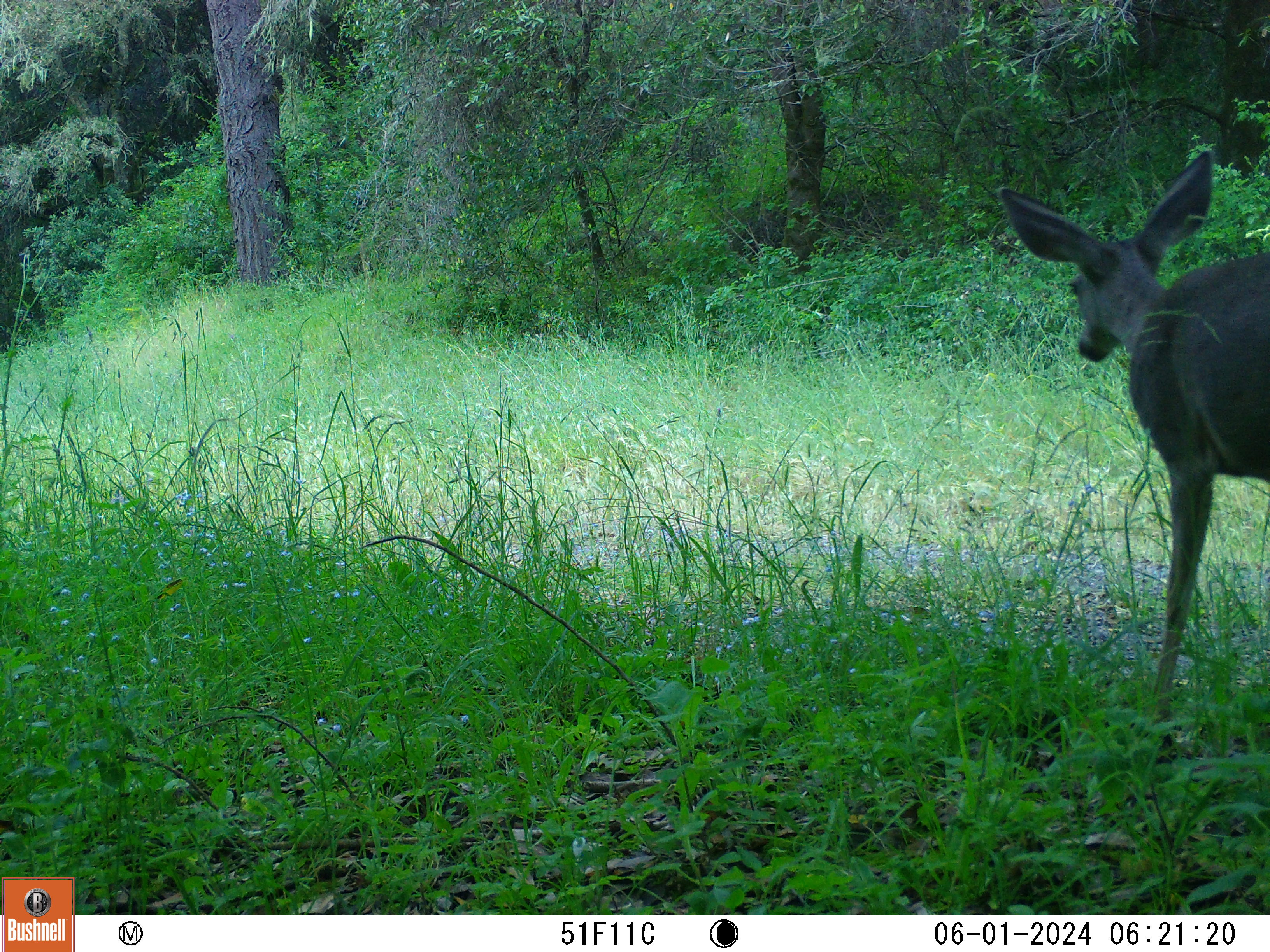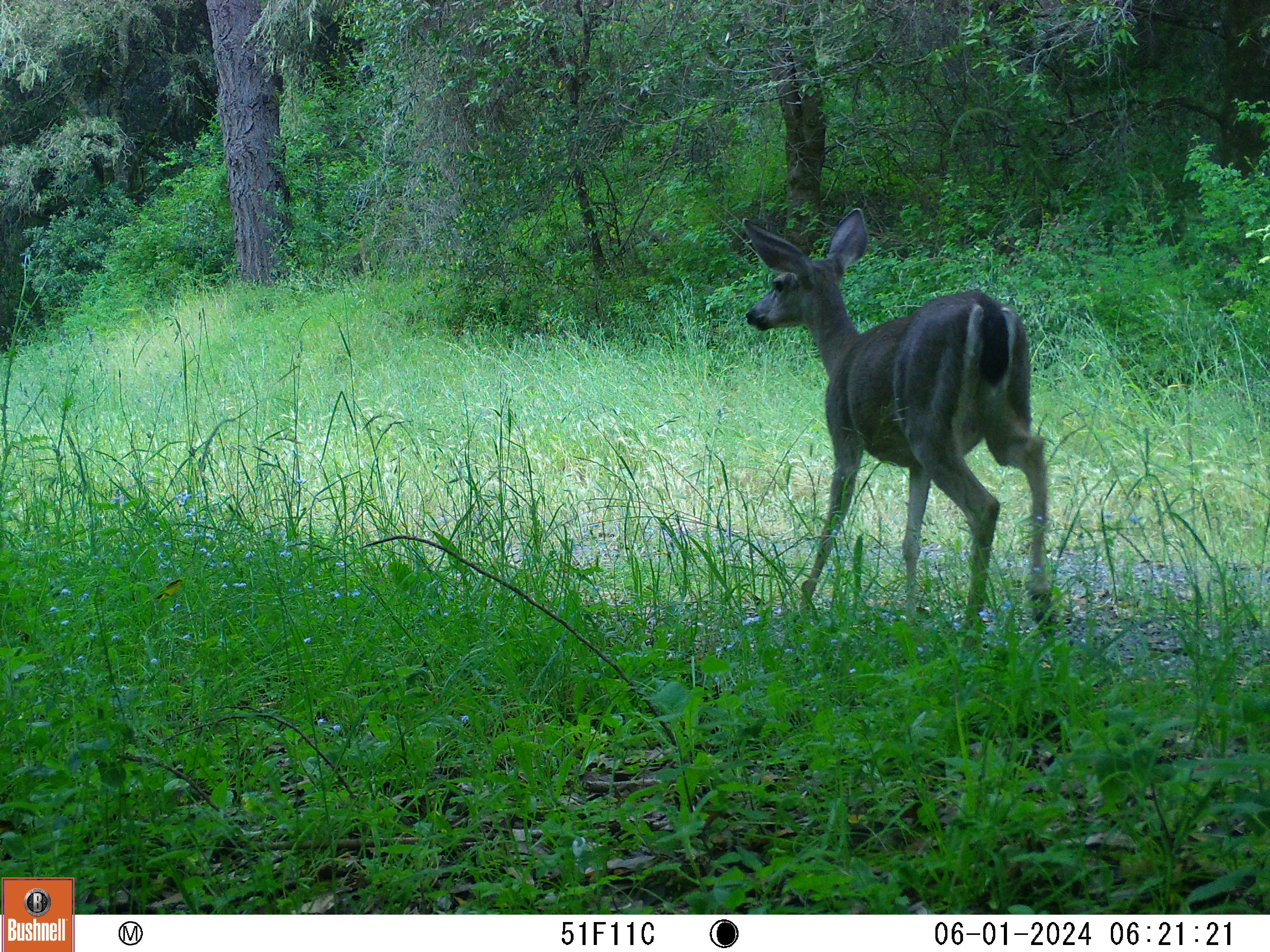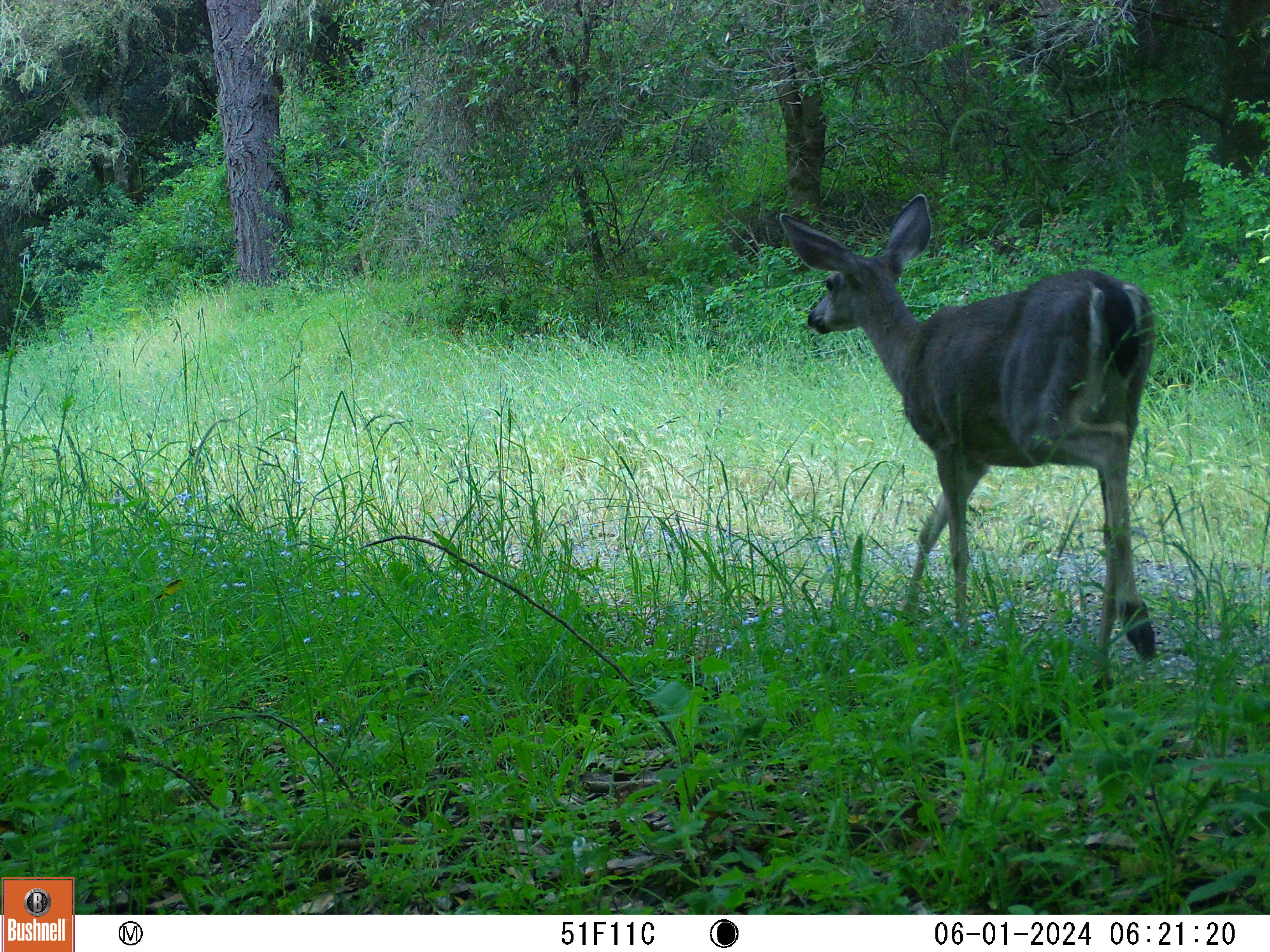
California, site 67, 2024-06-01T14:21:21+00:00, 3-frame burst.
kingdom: Animalia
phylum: Chordata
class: Mammalia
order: Artiodactyla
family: Cervidae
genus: Odocoileus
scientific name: Odocoileus hemionus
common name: mule deer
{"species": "mule deer (Odocoileus hemionus)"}